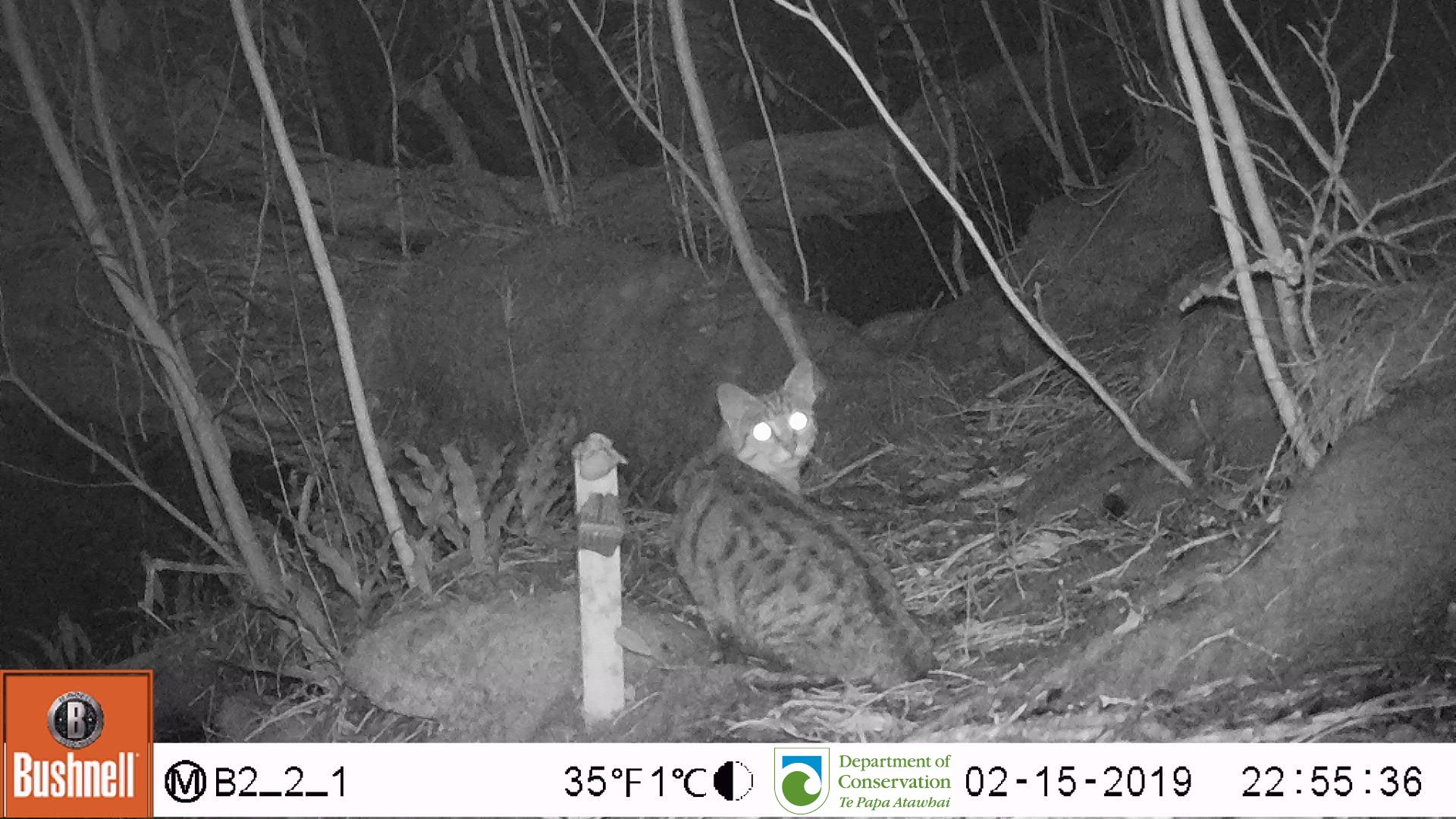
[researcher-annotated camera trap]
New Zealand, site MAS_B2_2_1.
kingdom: Animalia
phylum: Chordata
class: Mammalia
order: Carnivora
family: Felidae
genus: Felis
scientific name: Felis catus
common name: domestic cat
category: cat